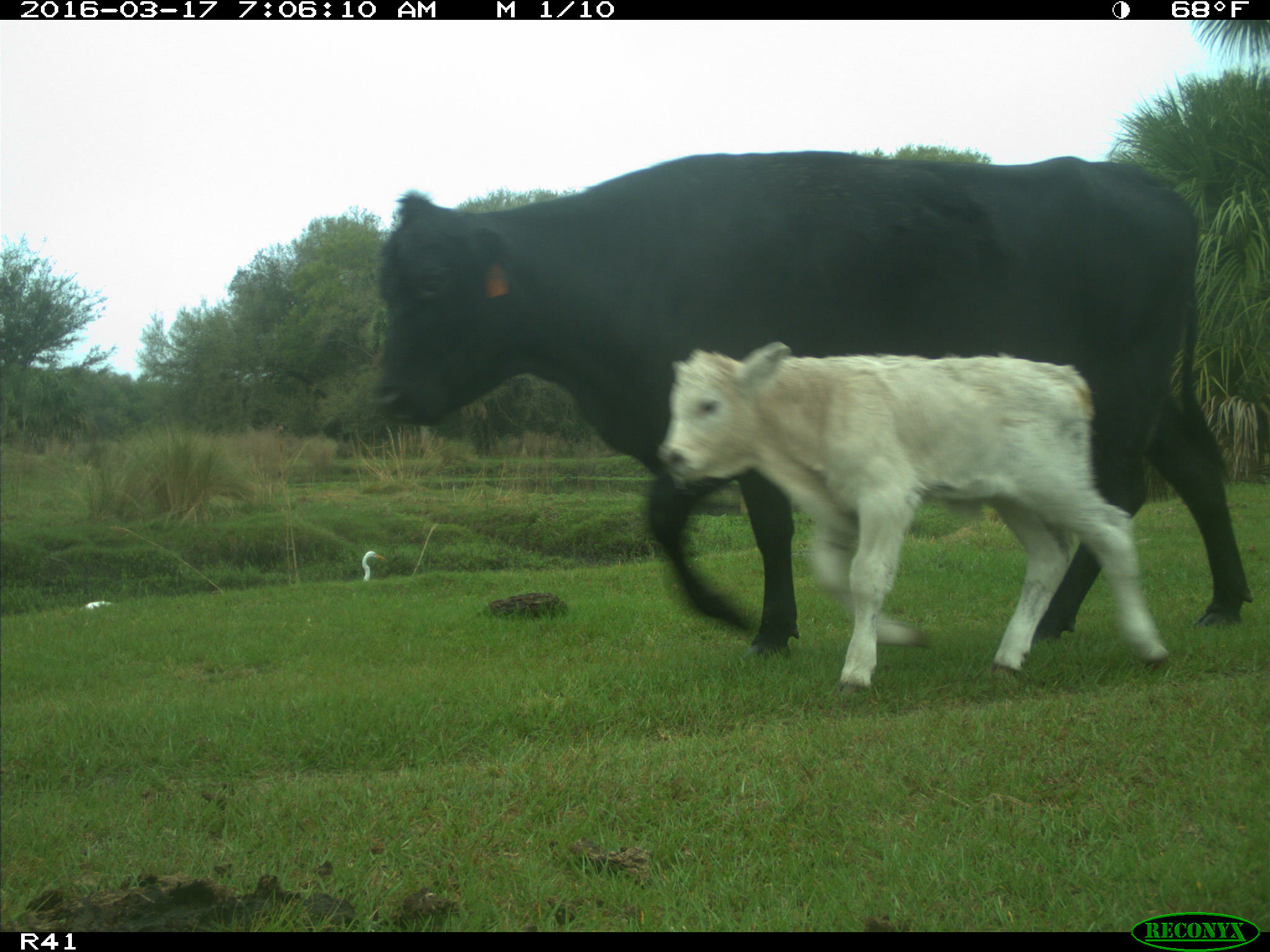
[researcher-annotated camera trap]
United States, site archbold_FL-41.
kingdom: Animalia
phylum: Chordata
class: Mammalia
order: Artiodactyla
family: Bovidae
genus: Bos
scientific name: Bos taurus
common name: domestic cow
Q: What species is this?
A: Bos taurus (domestic cow).